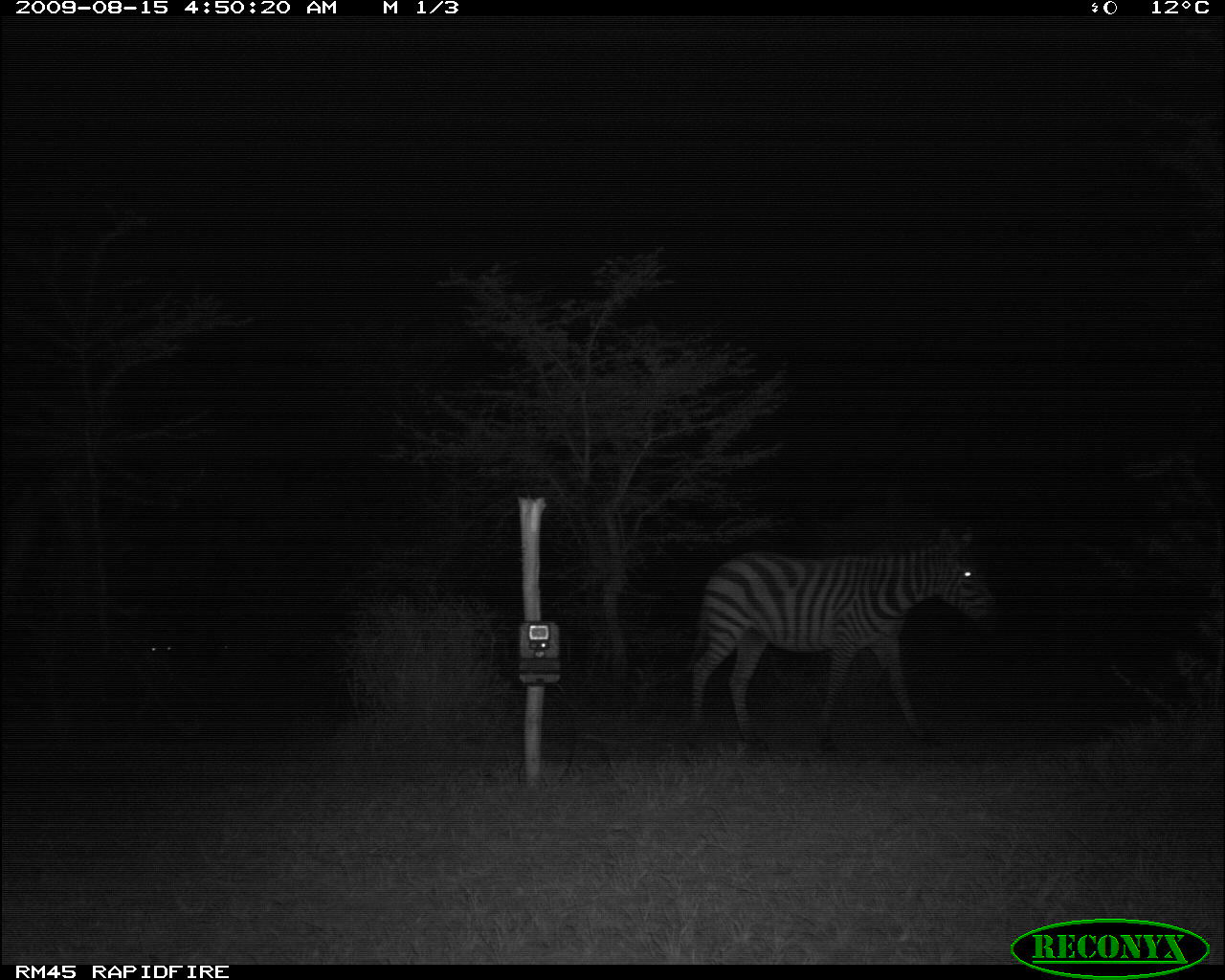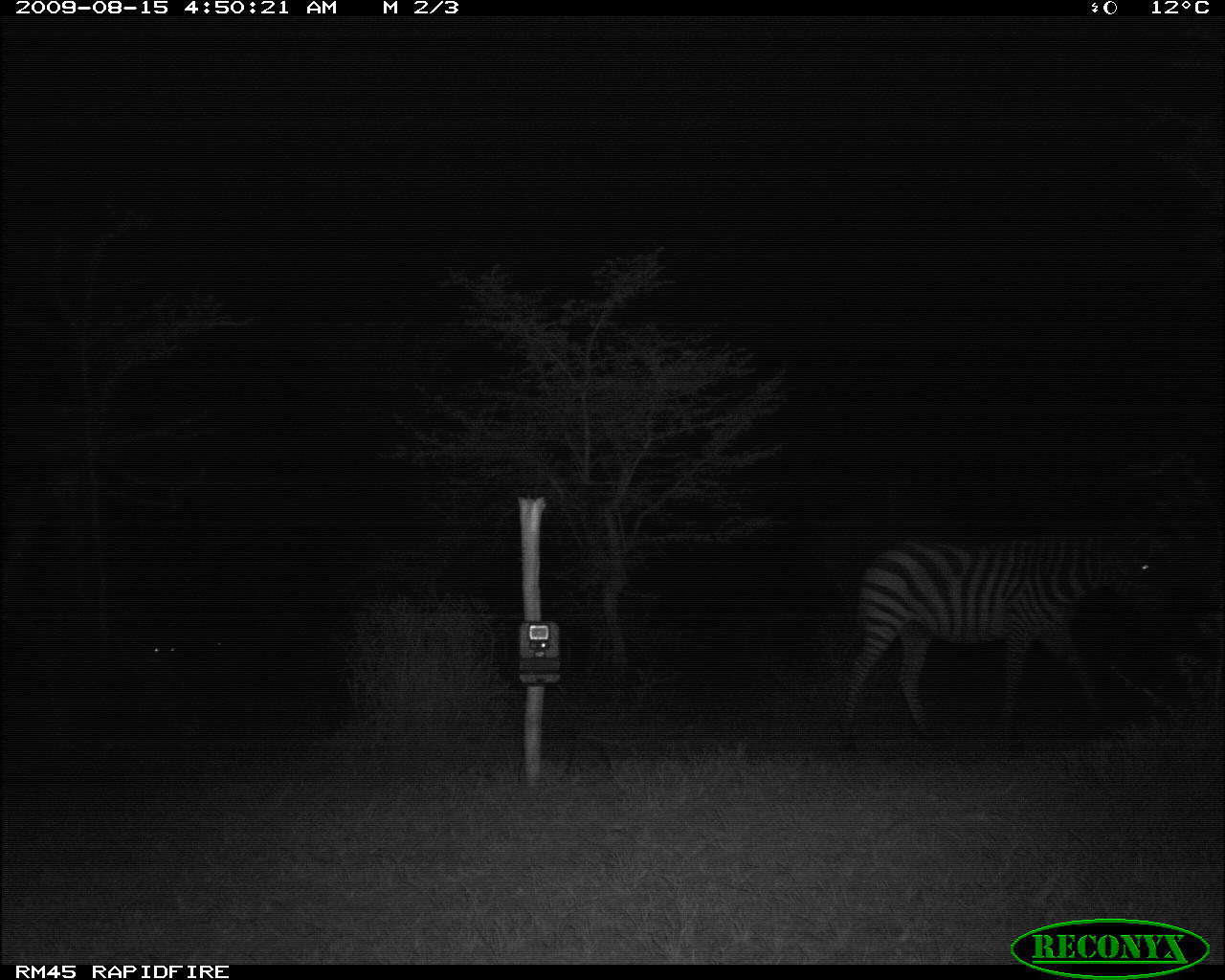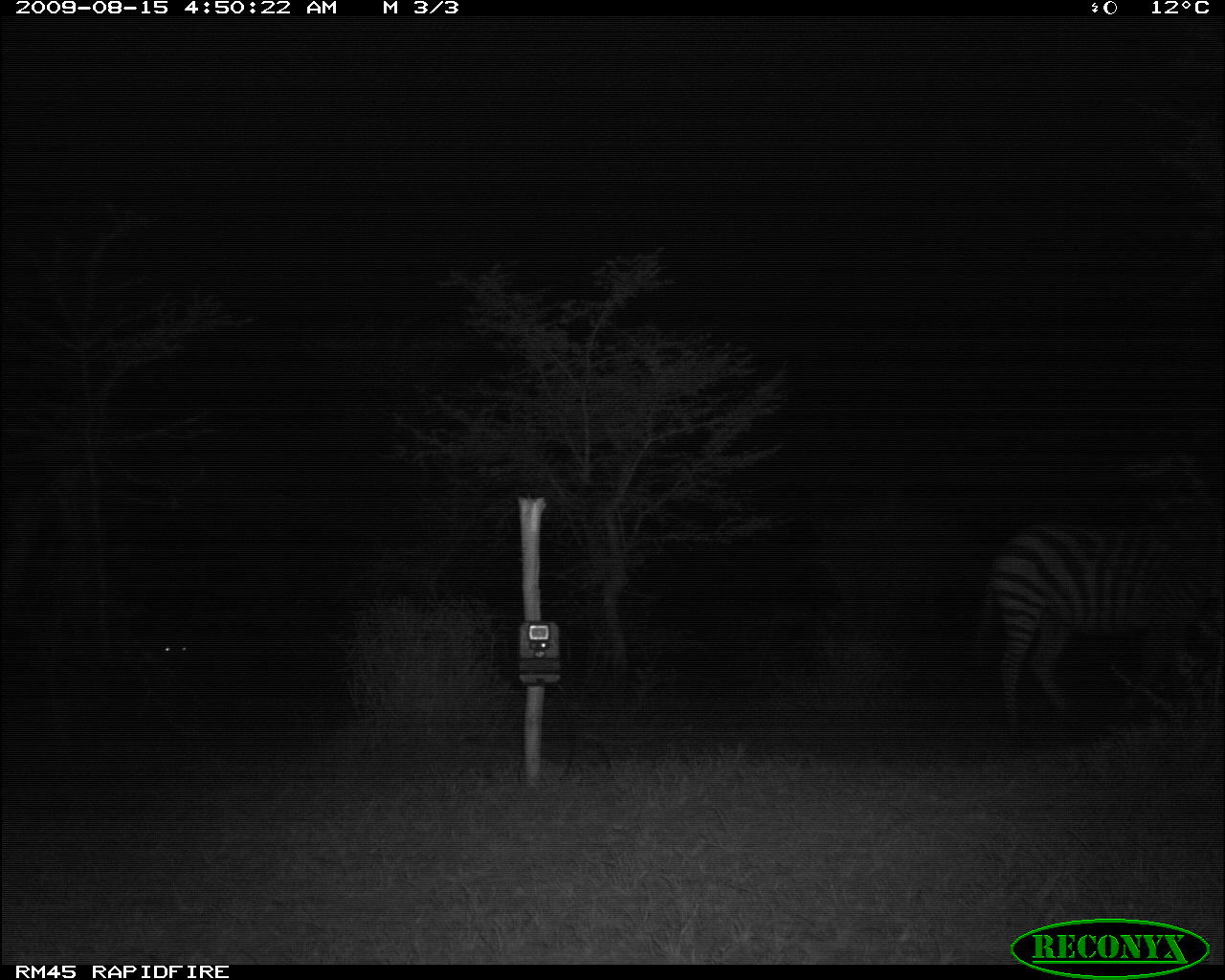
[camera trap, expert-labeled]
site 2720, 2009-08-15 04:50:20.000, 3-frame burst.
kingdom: Animalia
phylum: Chordata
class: Mammalia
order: Perissodactyla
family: Equidae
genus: Equus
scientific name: Equus quagga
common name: plains zebra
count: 3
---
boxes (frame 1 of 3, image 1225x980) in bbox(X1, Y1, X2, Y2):
equus quagga: bbox(682, 520, 997, 743)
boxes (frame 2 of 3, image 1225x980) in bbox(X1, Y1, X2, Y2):
equus quagga: bbox(837, 516, 1165, 736)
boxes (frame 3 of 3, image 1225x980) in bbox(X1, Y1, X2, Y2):
equus quagga: bbox(973, 516, 1225, 742)